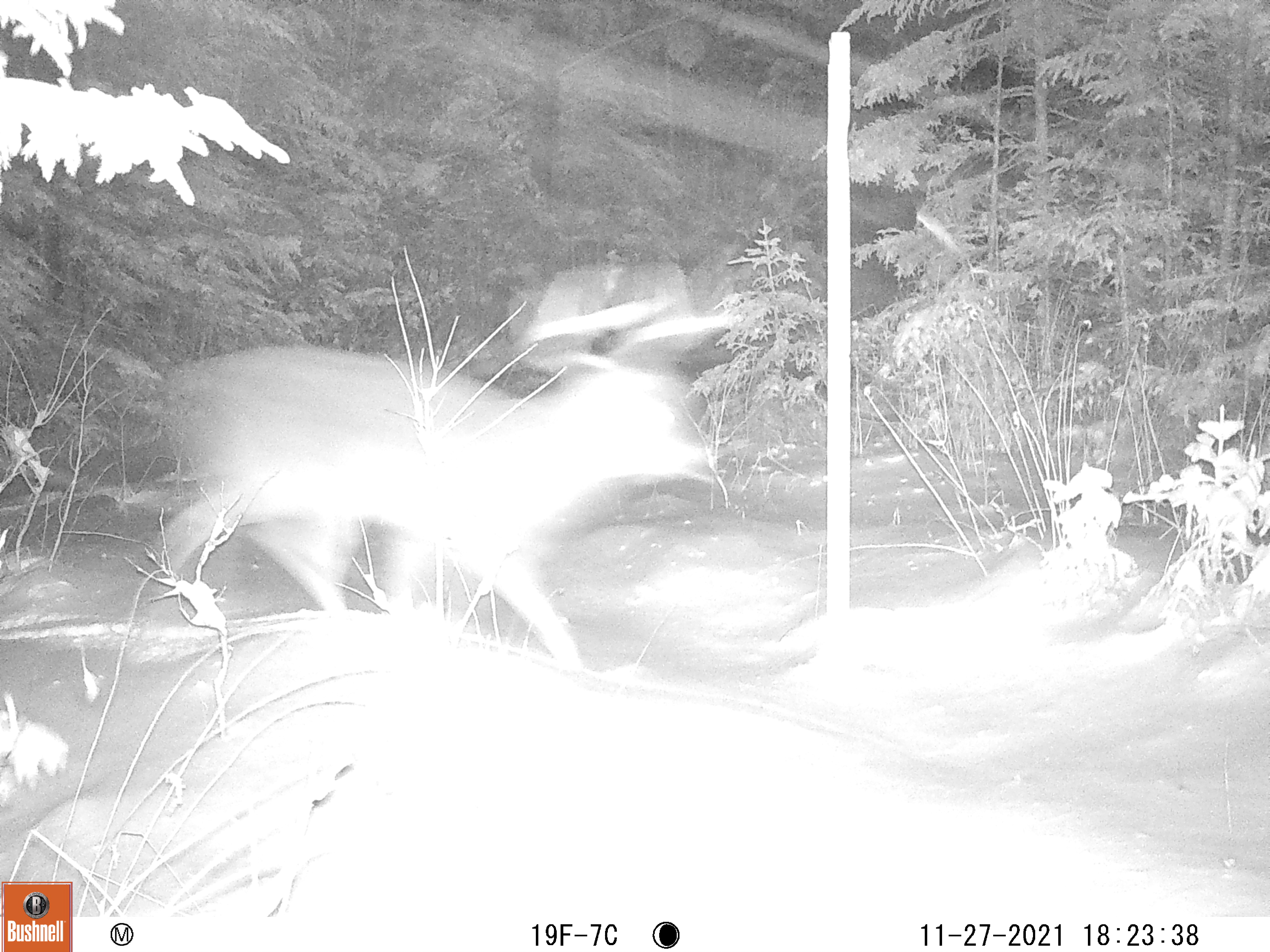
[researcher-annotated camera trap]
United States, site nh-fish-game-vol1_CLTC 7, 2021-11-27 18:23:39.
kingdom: Animalia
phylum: Chordata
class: Mammalia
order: Artiodactyla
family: Cervidae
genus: Odocoileus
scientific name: Odocoileus virginianus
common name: white-tailed deer